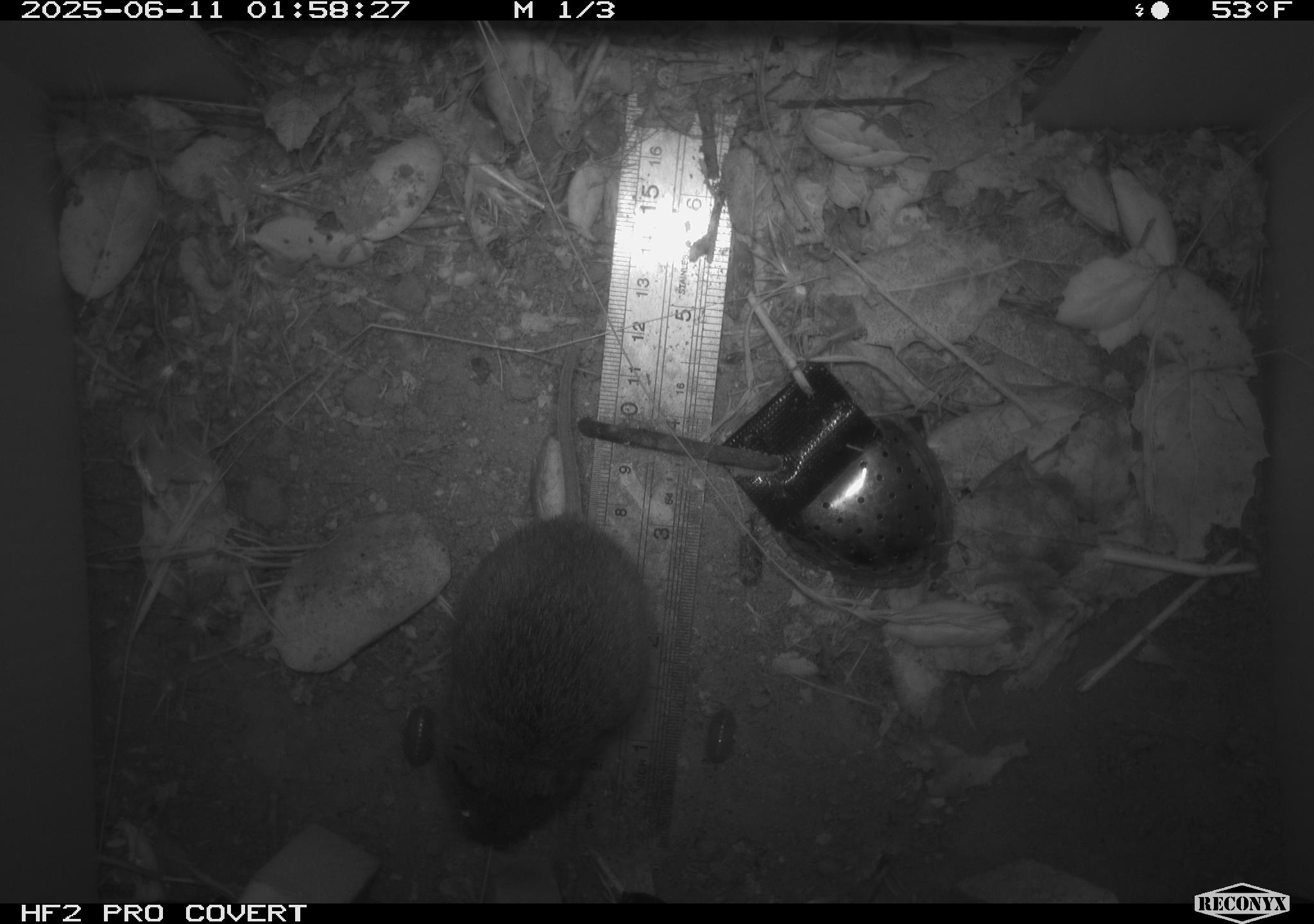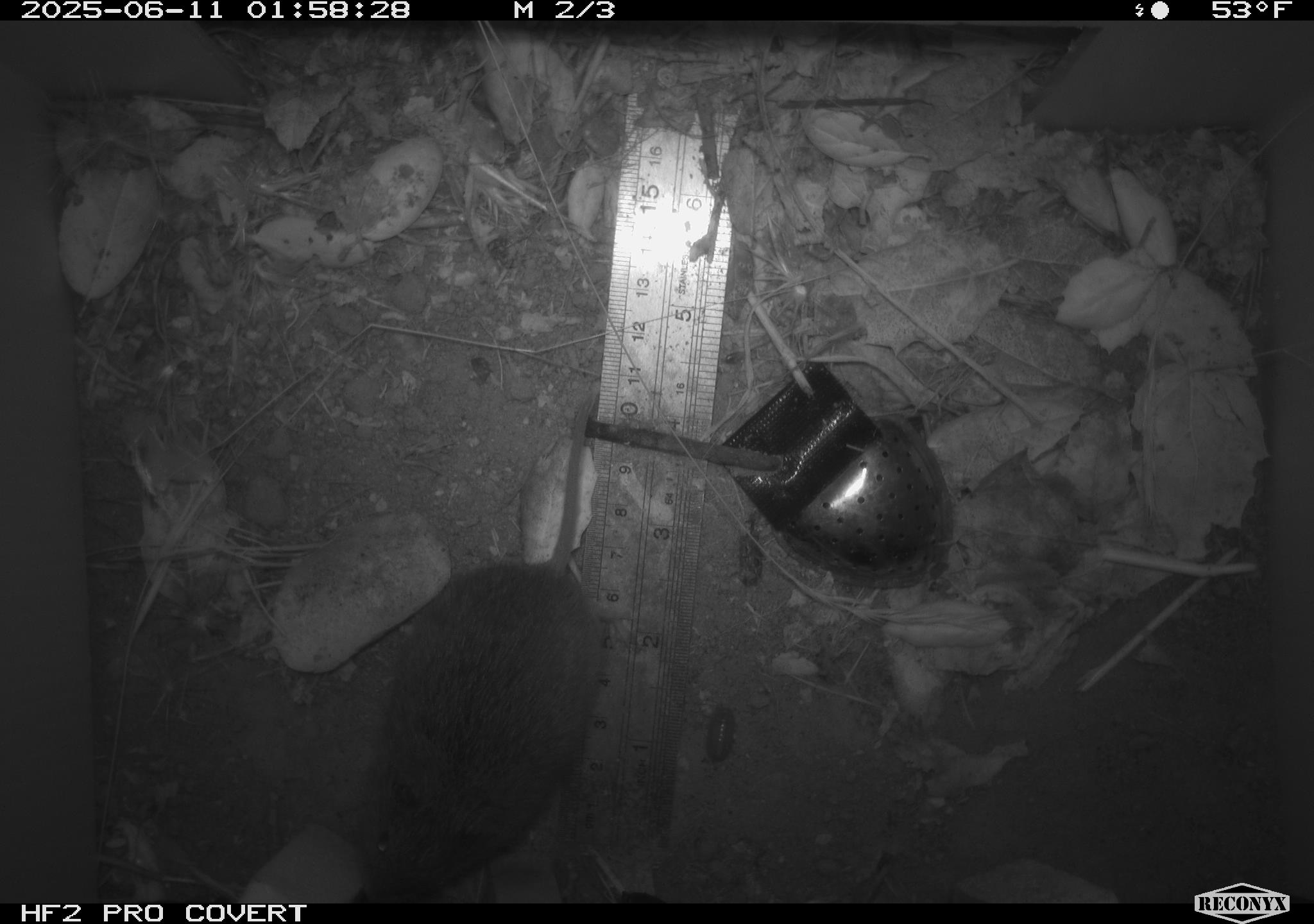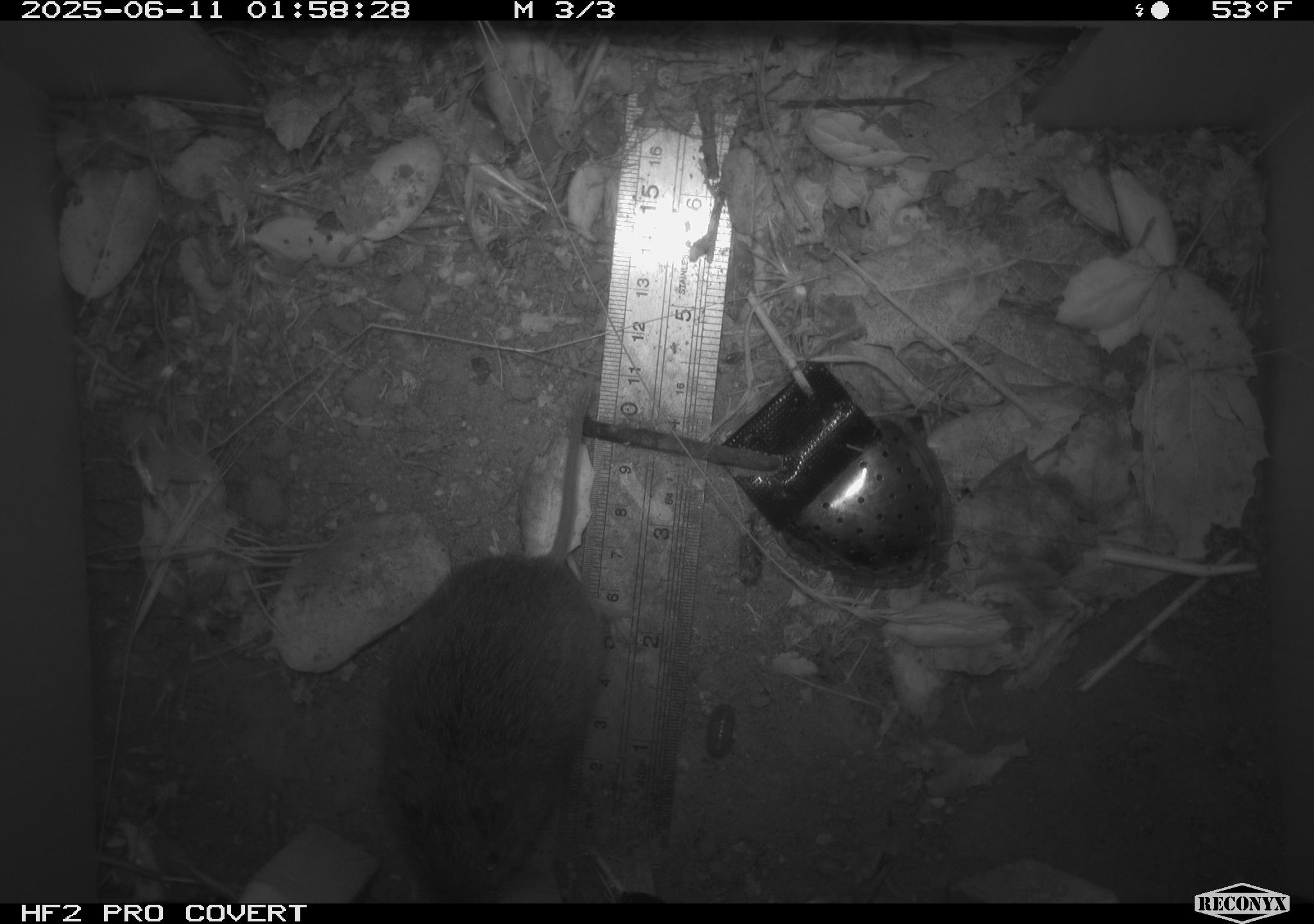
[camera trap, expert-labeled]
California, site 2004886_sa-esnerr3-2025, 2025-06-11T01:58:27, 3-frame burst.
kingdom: Animalia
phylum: Chordata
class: Mammalia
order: Rodentia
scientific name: Rodentia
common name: rodent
Rodent (Rodentia).